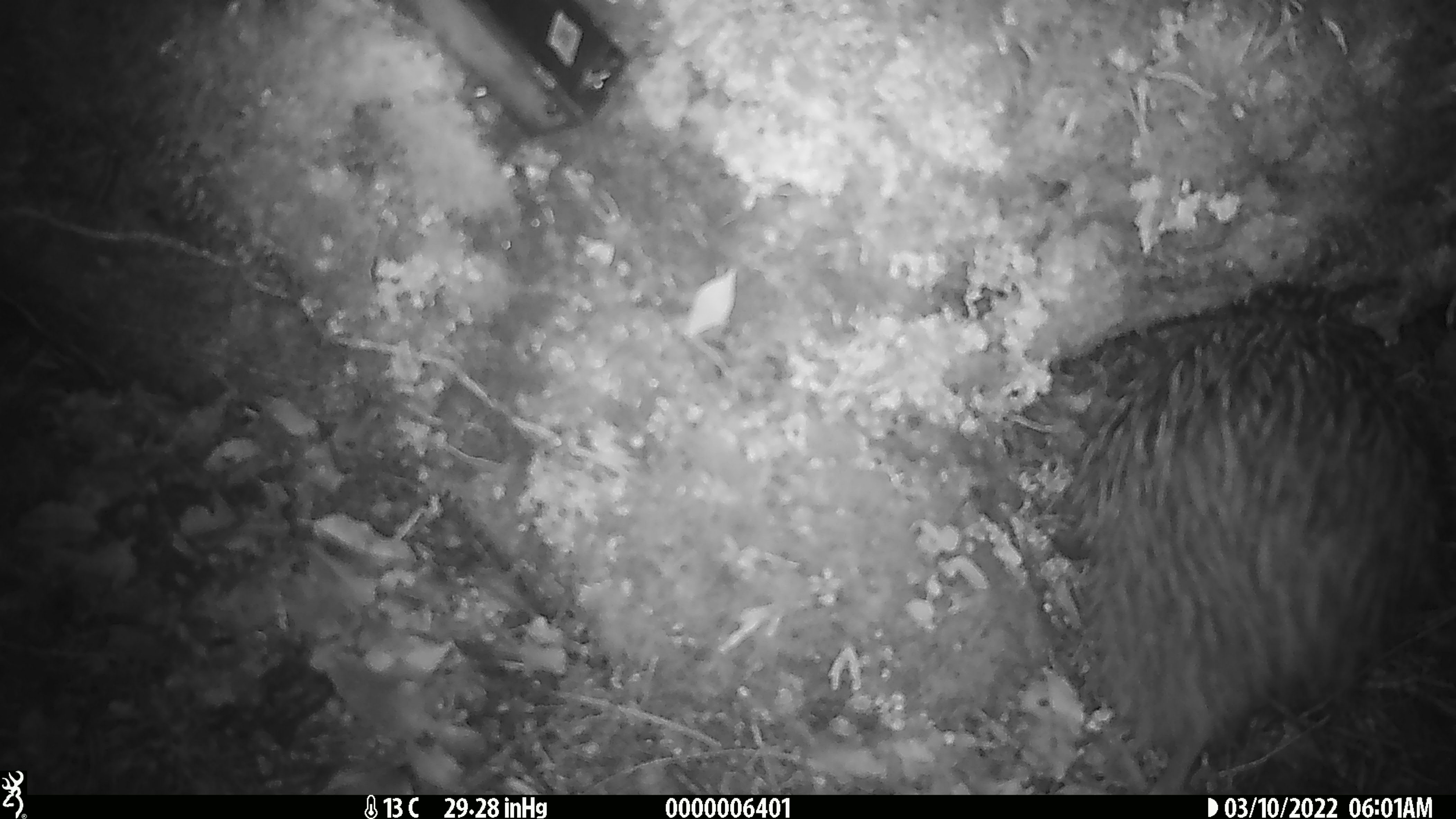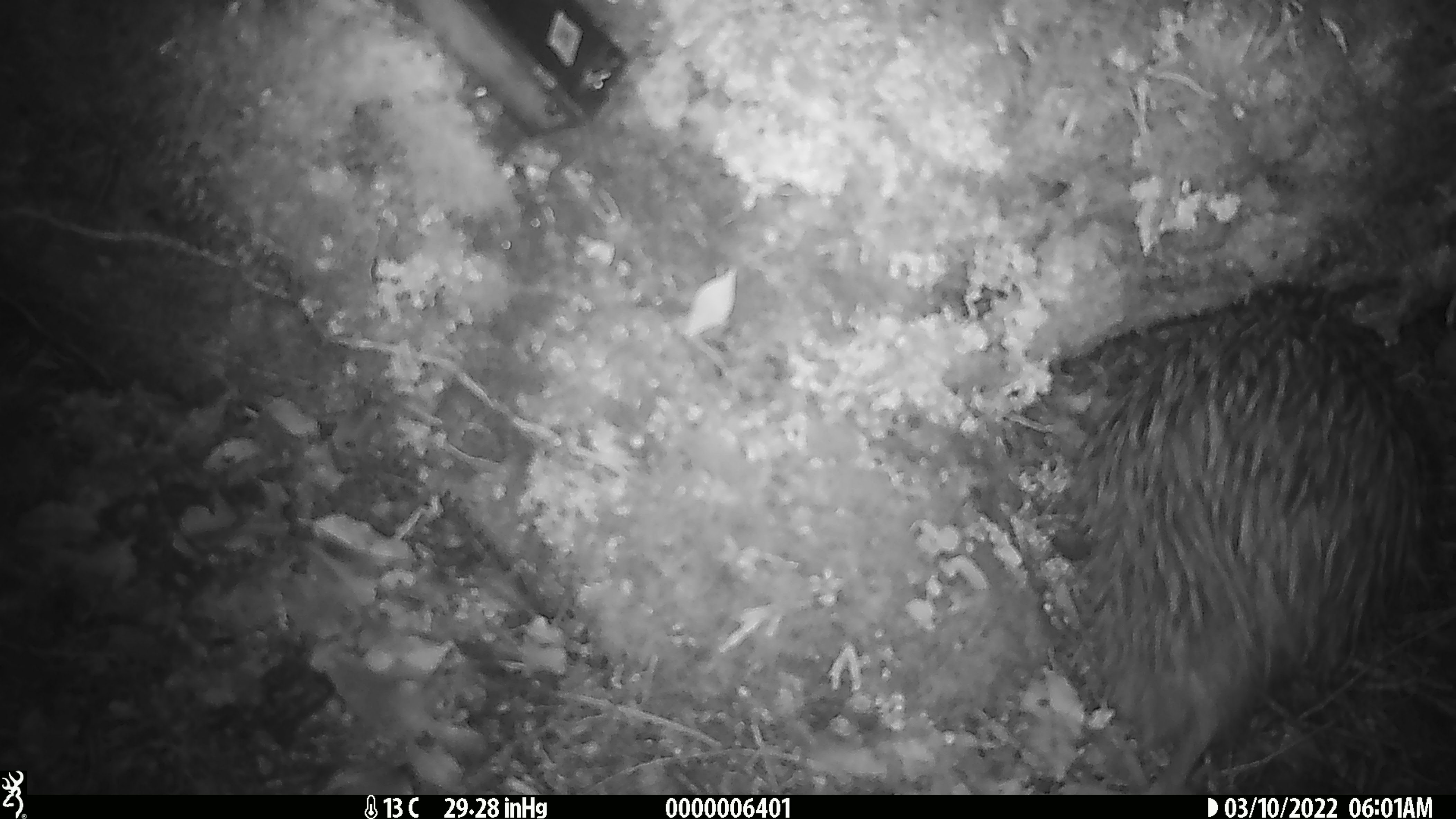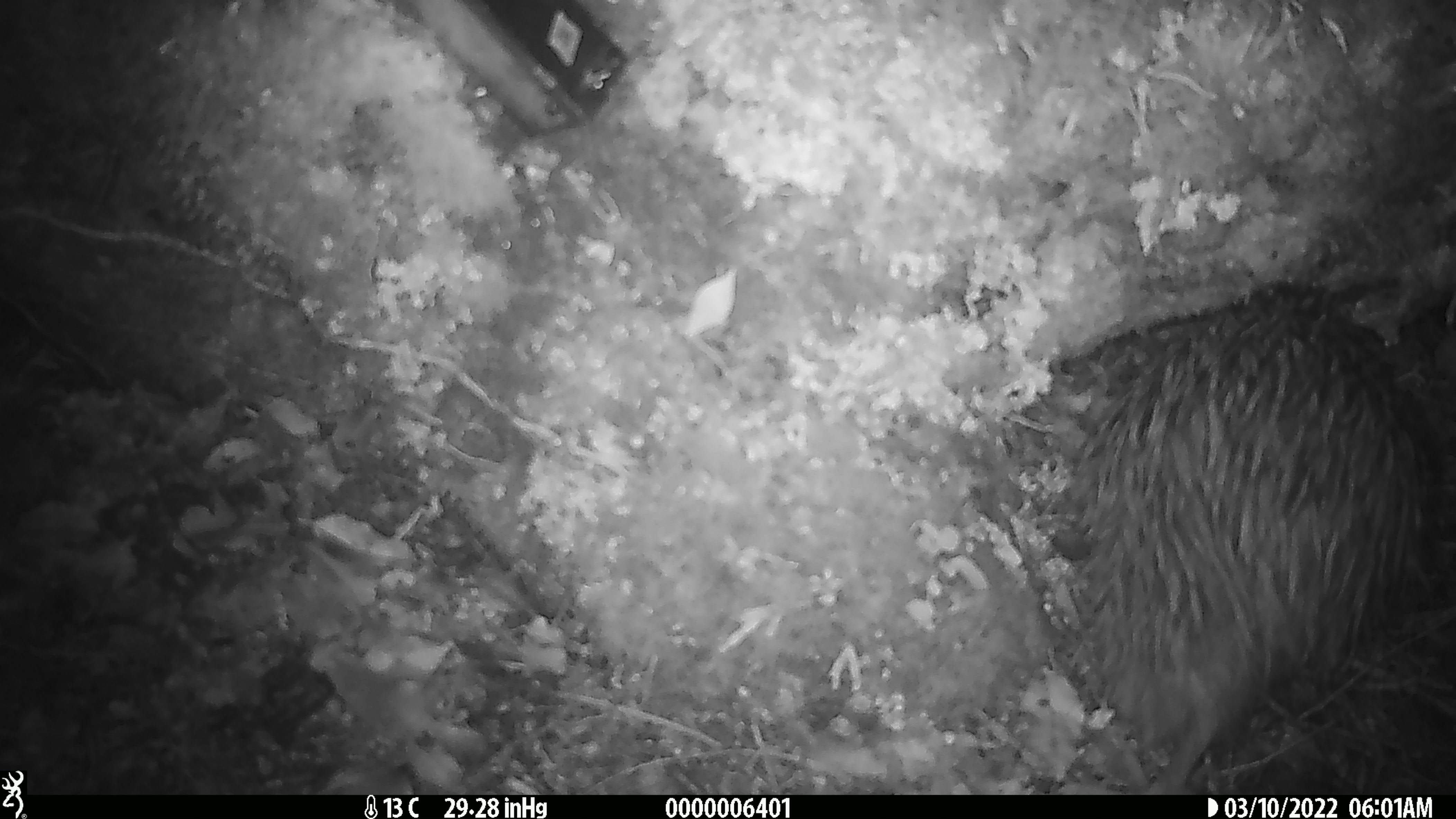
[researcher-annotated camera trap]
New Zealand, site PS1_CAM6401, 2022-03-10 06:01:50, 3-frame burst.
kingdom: Animalia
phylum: Chordata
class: Aves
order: Apterygiformes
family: Apterygidae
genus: Apteryx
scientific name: Apteryx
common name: kiwi